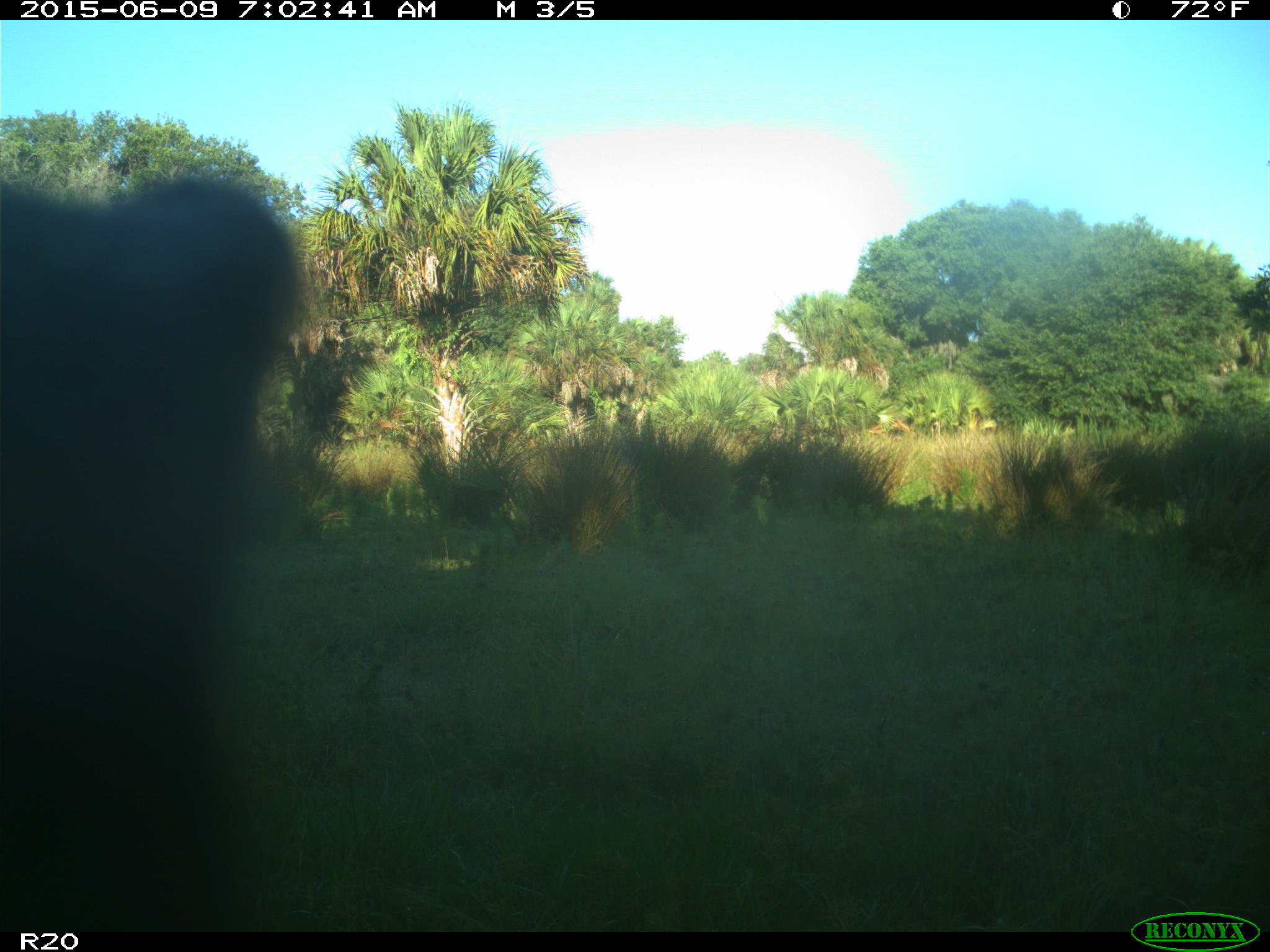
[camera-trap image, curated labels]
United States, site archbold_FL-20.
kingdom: Animalia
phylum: Chordata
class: Mammalia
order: Artiodactyla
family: Bovidae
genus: Bos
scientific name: Bos taurus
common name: domestic cow